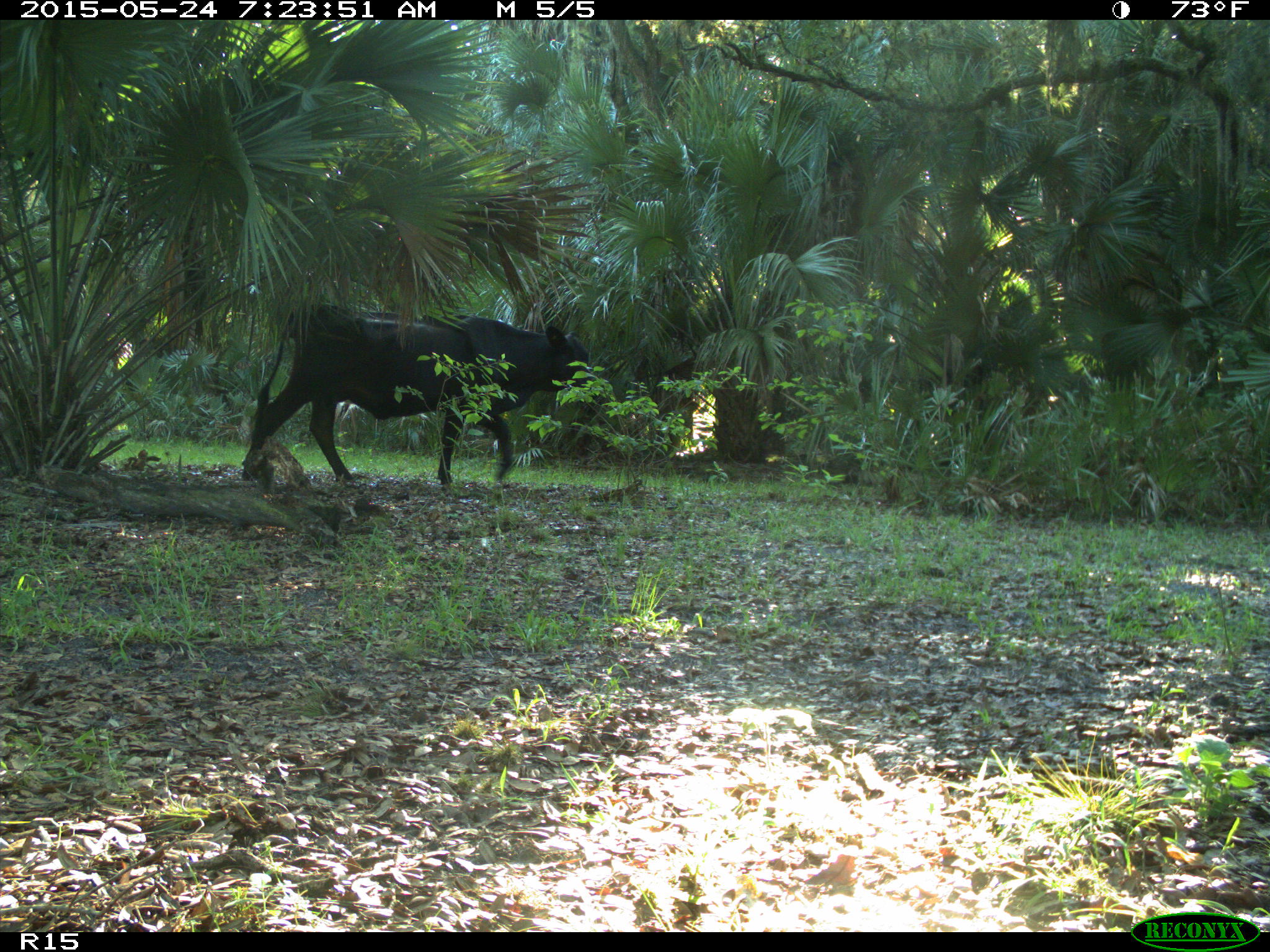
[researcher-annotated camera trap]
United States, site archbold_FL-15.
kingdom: Animalia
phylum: Chordata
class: Mammalia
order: Artiodactyla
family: Bovidae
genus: Bos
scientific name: Bos taurus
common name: domestic cow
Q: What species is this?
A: Bos taurus (domestic cow).